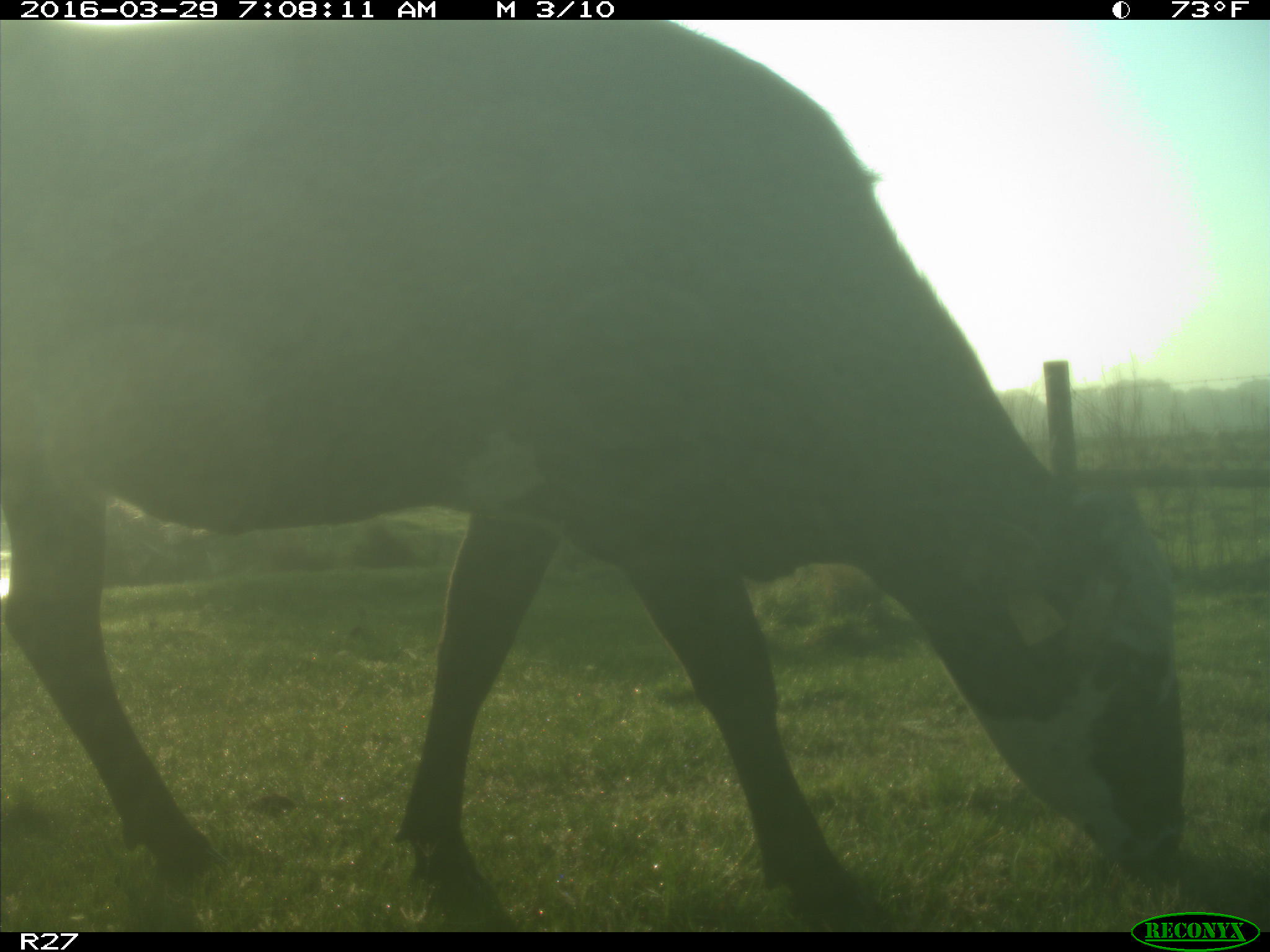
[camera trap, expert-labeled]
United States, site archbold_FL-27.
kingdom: Animalia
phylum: Chordata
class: Mammalia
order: Artiodactyla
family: Bovidae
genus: Bos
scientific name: Bos taurus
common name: domestic cow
Bos taurus (domestic cow).